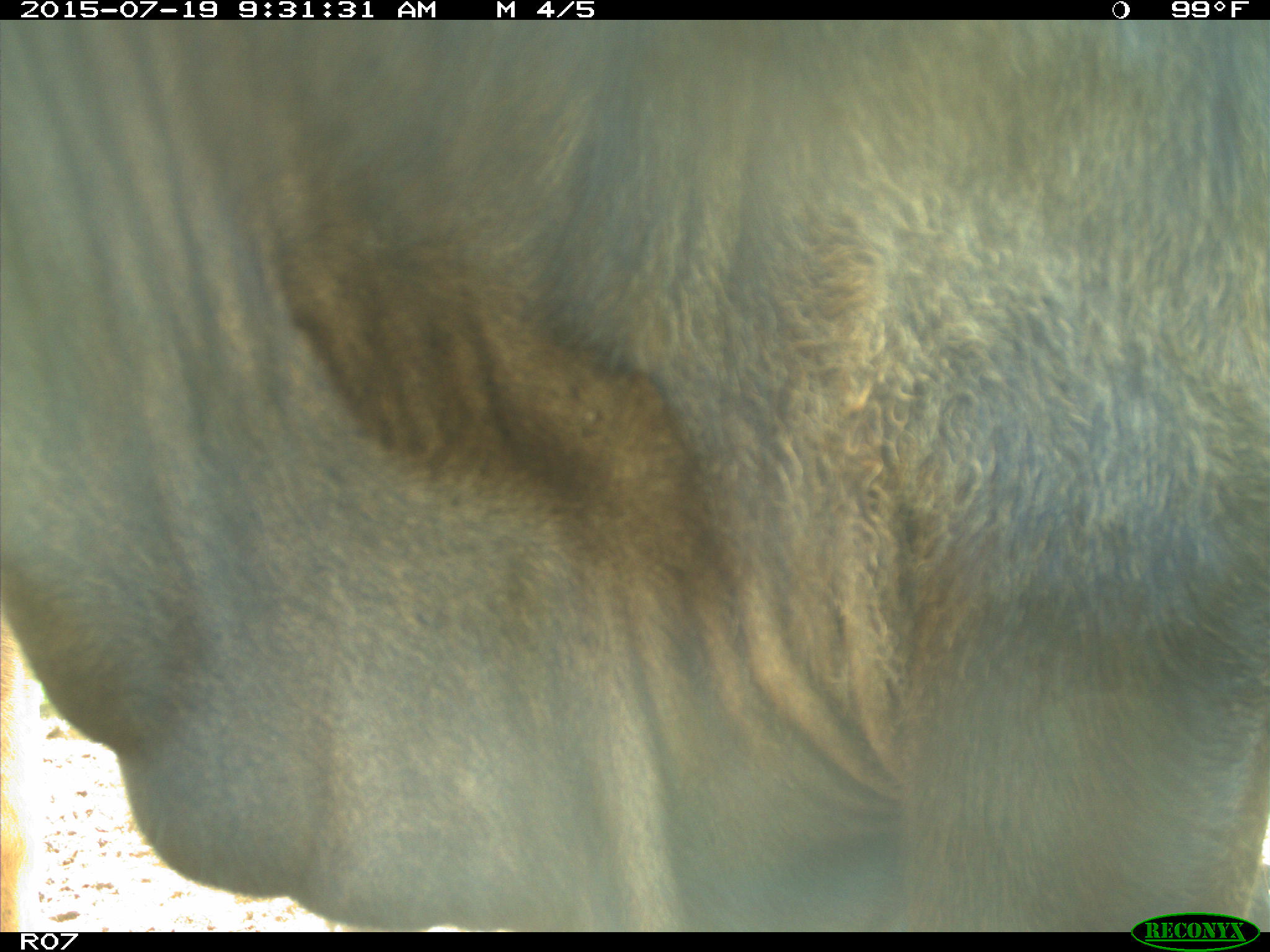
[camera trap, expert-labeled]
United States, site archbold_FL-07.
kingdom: Animalia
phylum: Chordata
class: Mammalia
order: Artiodactyla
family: Bovidae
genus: Bos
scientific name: Bos taurus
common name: domestic cow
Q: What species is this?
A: Bos taurus (domestic cow).